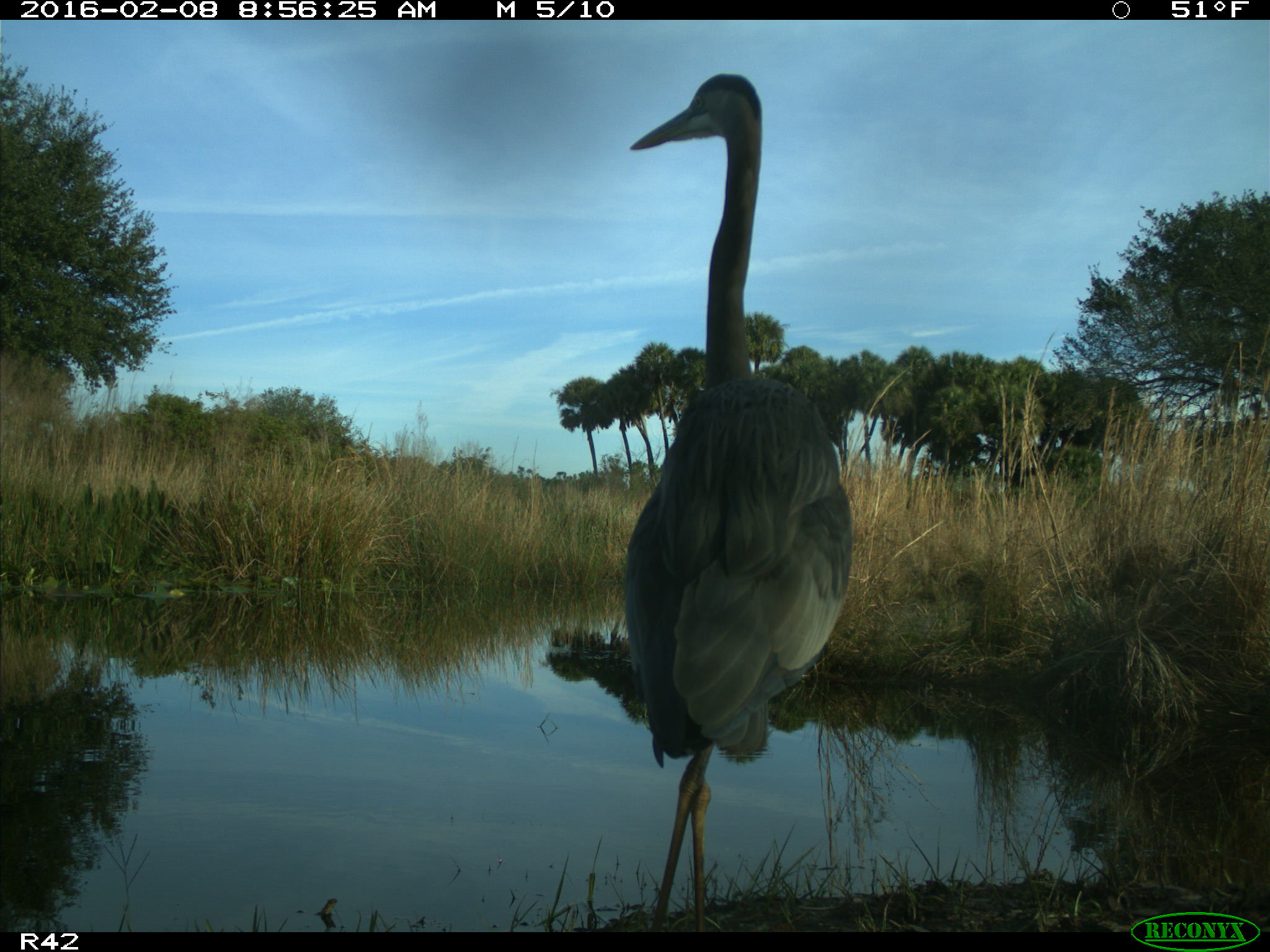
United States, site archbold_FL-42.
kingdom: Animalia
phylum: Chordata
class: Aves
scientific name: Aves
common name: birds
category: unidentified bird